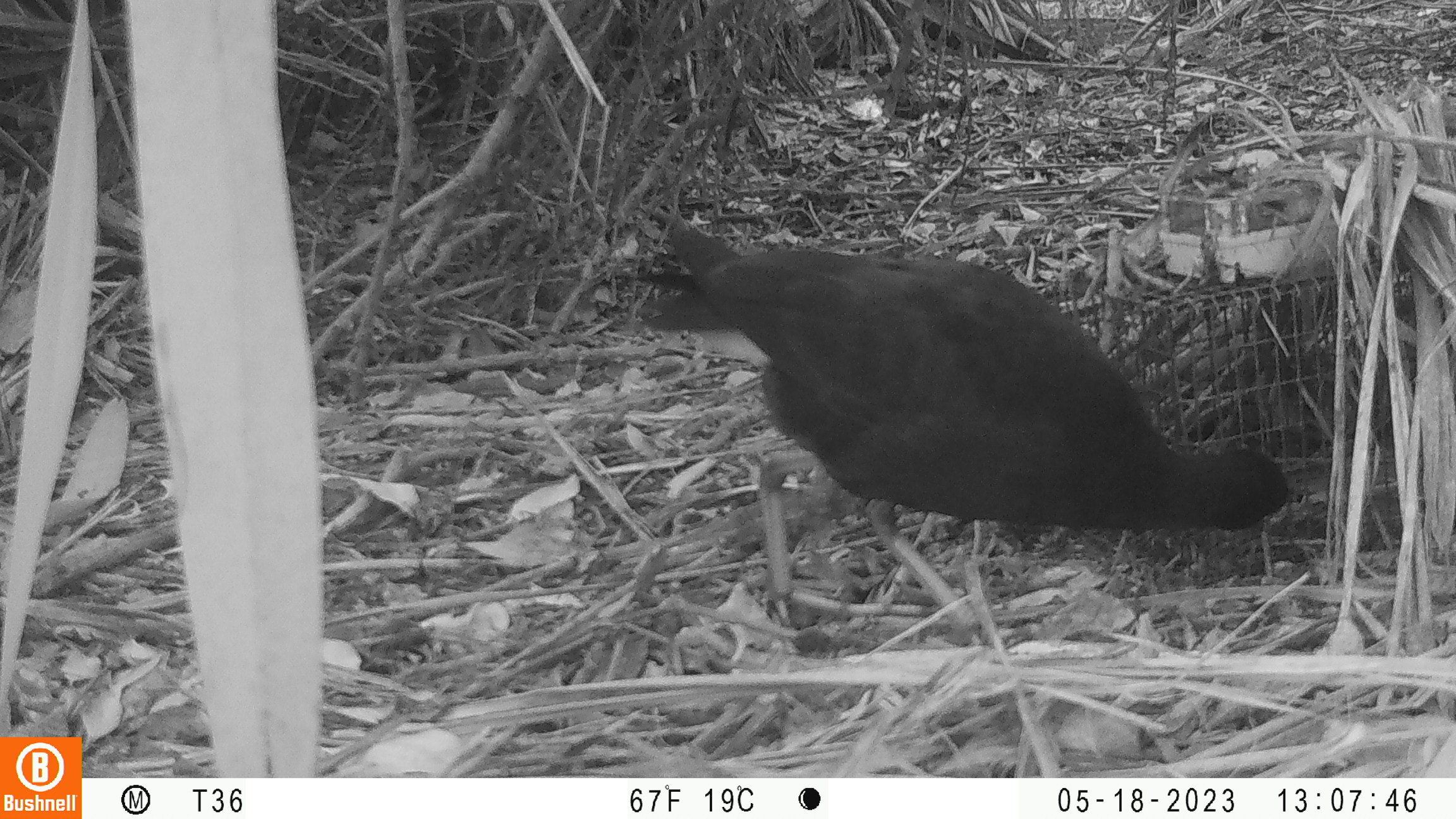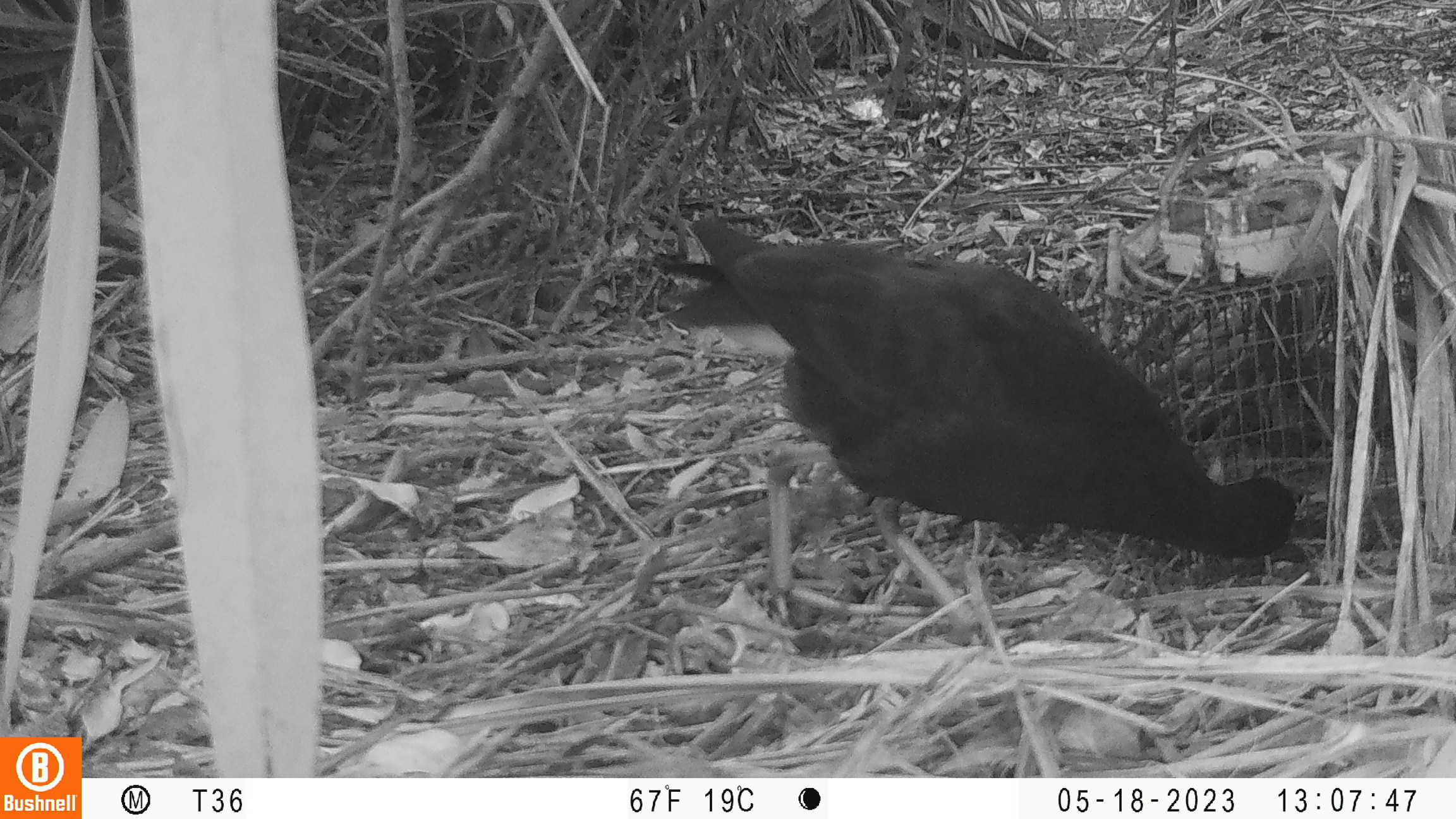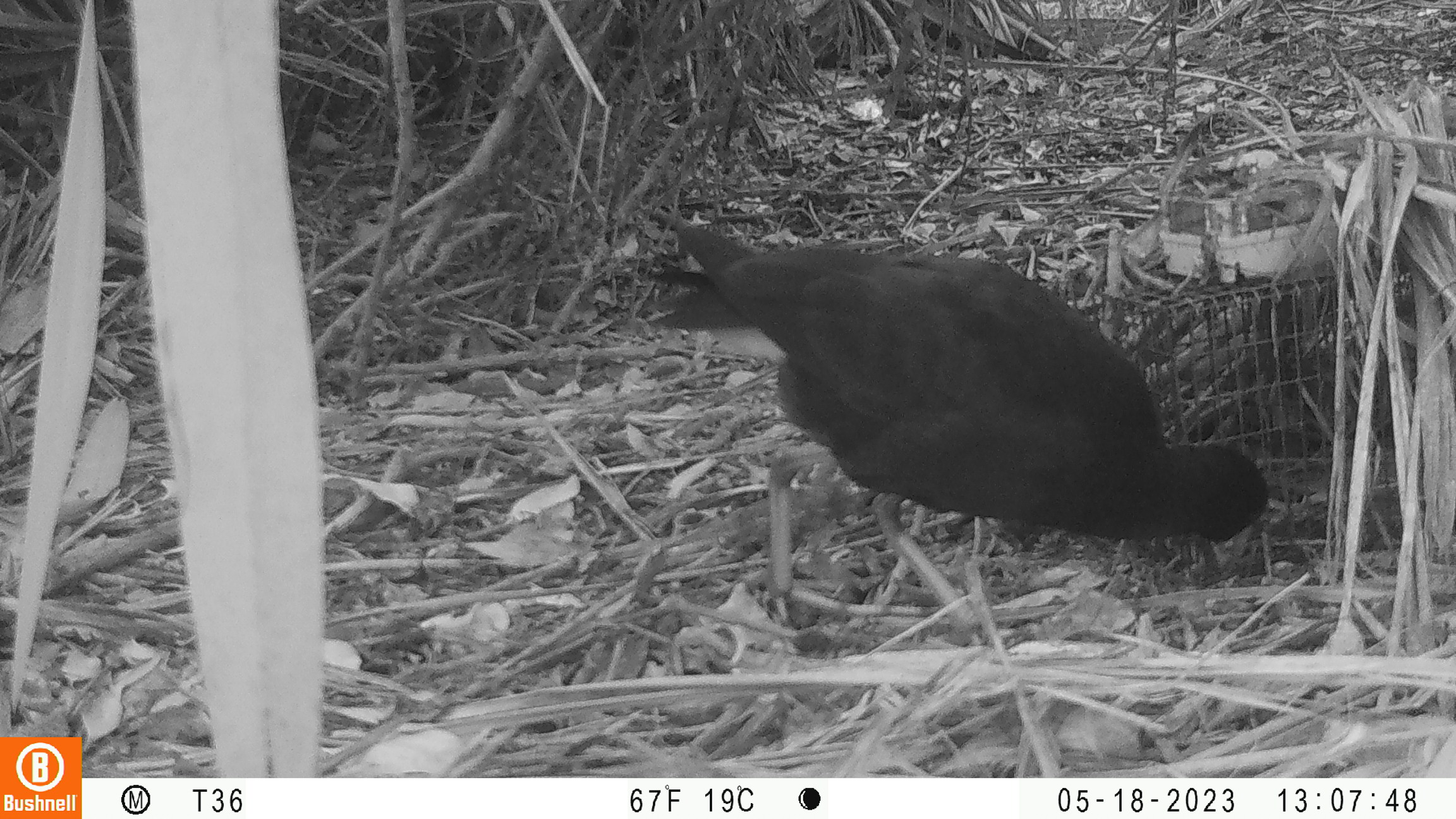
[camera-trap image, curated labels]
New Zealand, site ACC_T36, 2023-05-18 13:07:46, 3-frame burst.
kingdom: Animalia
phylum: Chordata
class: Aves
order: Gruiformes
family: Rallidae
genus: Porphyrio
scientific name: Porphyrio melanotus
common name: australasian swamphen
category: pukeko